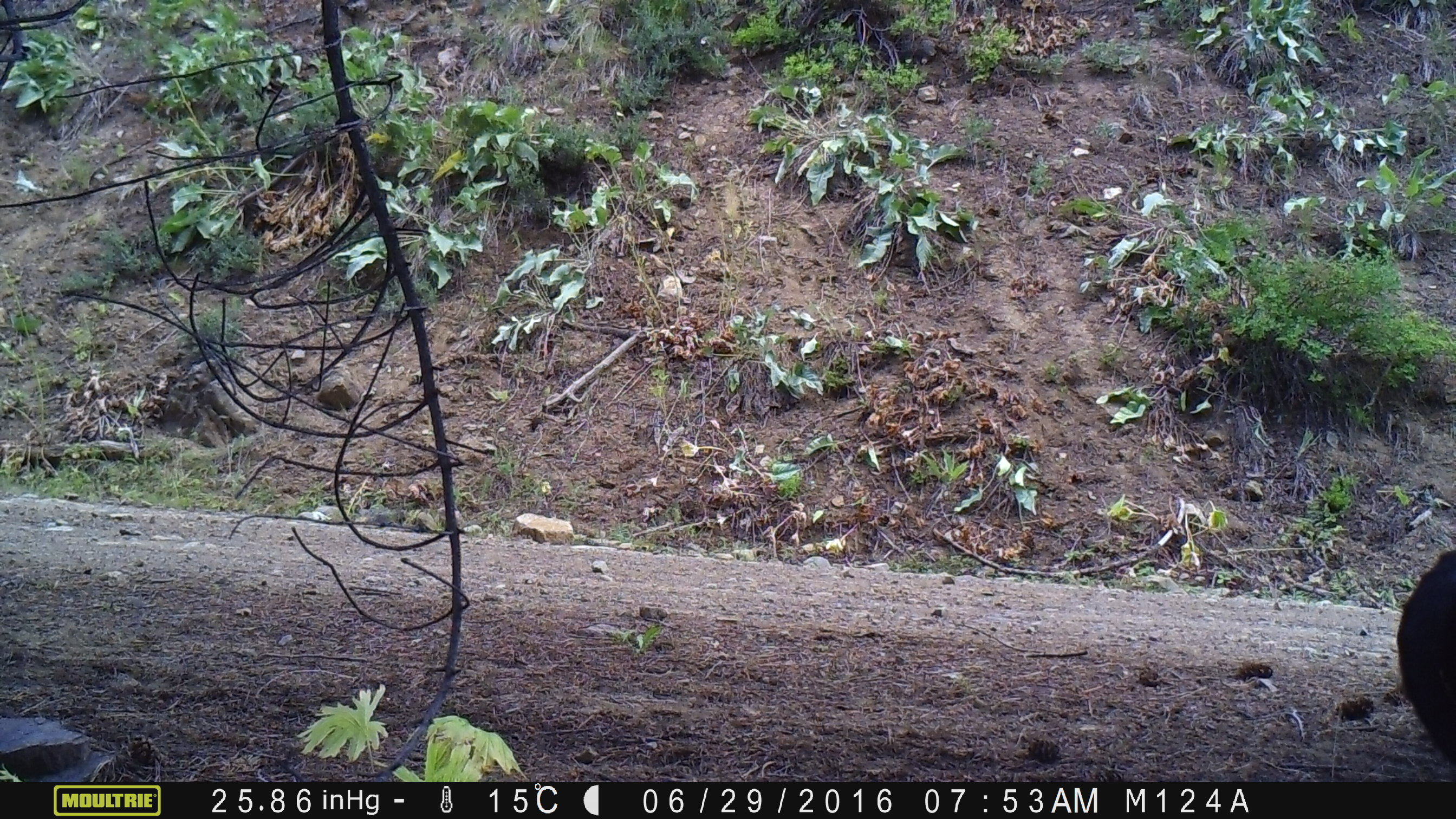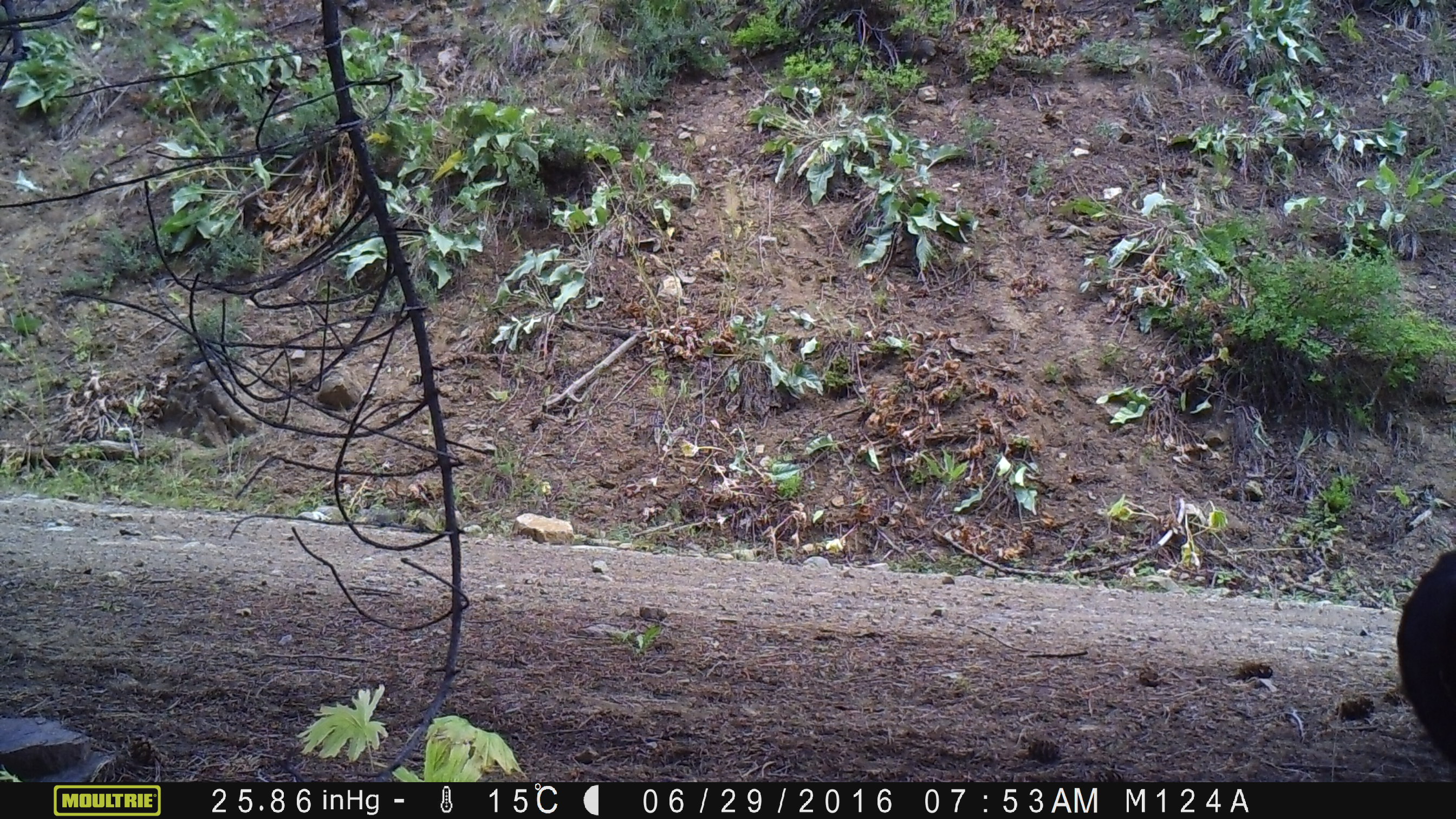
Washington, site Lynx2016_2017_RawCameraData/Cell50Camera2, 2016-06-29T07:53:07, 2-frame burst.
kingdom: Animalia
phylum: Chordata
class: Mammalia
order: Artiodactyla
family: Bovidae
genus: Bos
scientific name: Bos taurus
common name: domestic cattle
Domestic cattle (Bos taurus). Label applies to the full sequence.